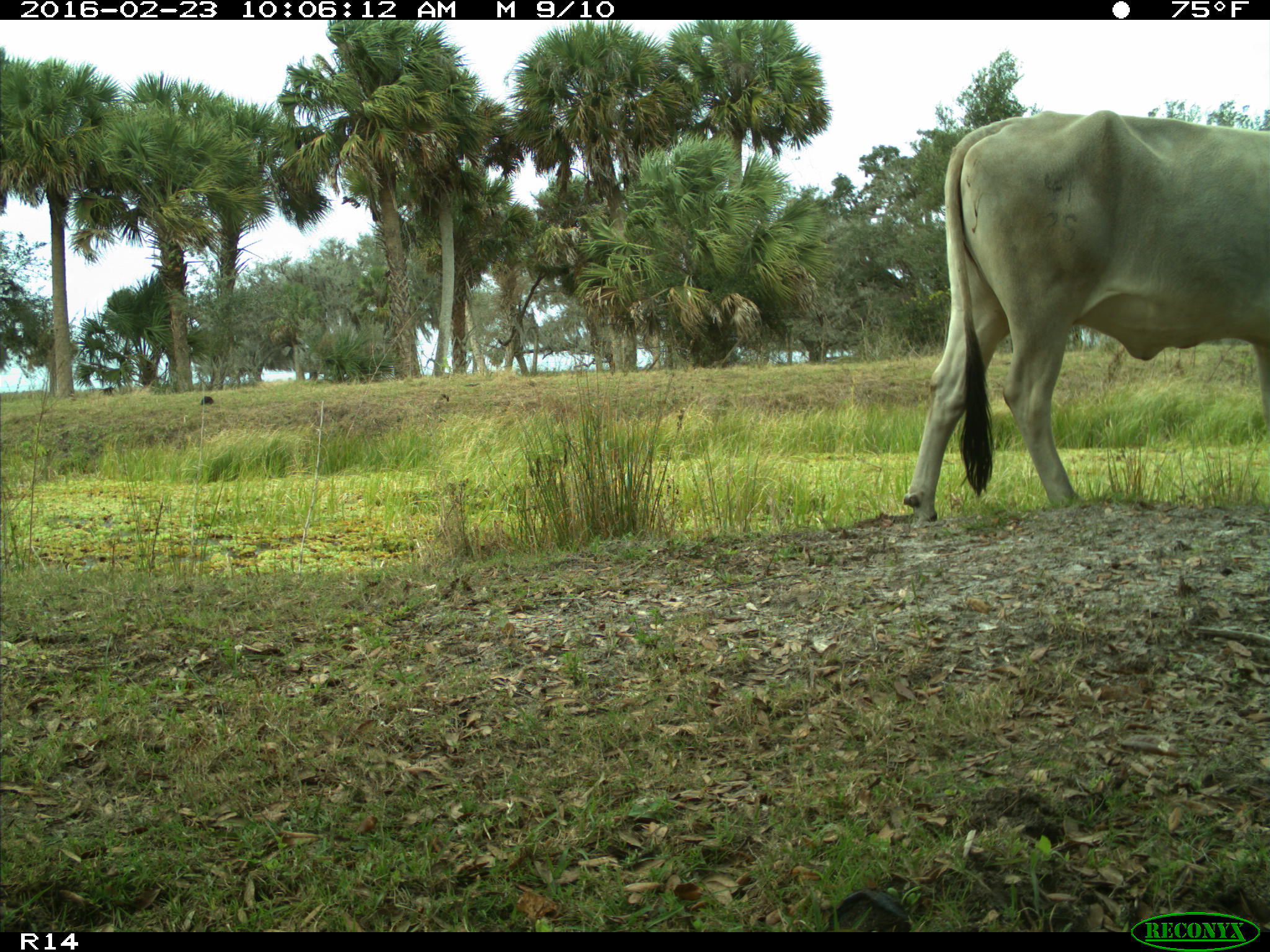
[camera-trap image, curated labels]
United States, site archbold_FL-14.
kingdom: Animalia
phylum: Chordata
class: Mammalia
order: Artiodactyla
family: Bovidae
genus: Bos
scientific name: Bos taurus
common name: domestic cow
Bos taurus (domestic cow).